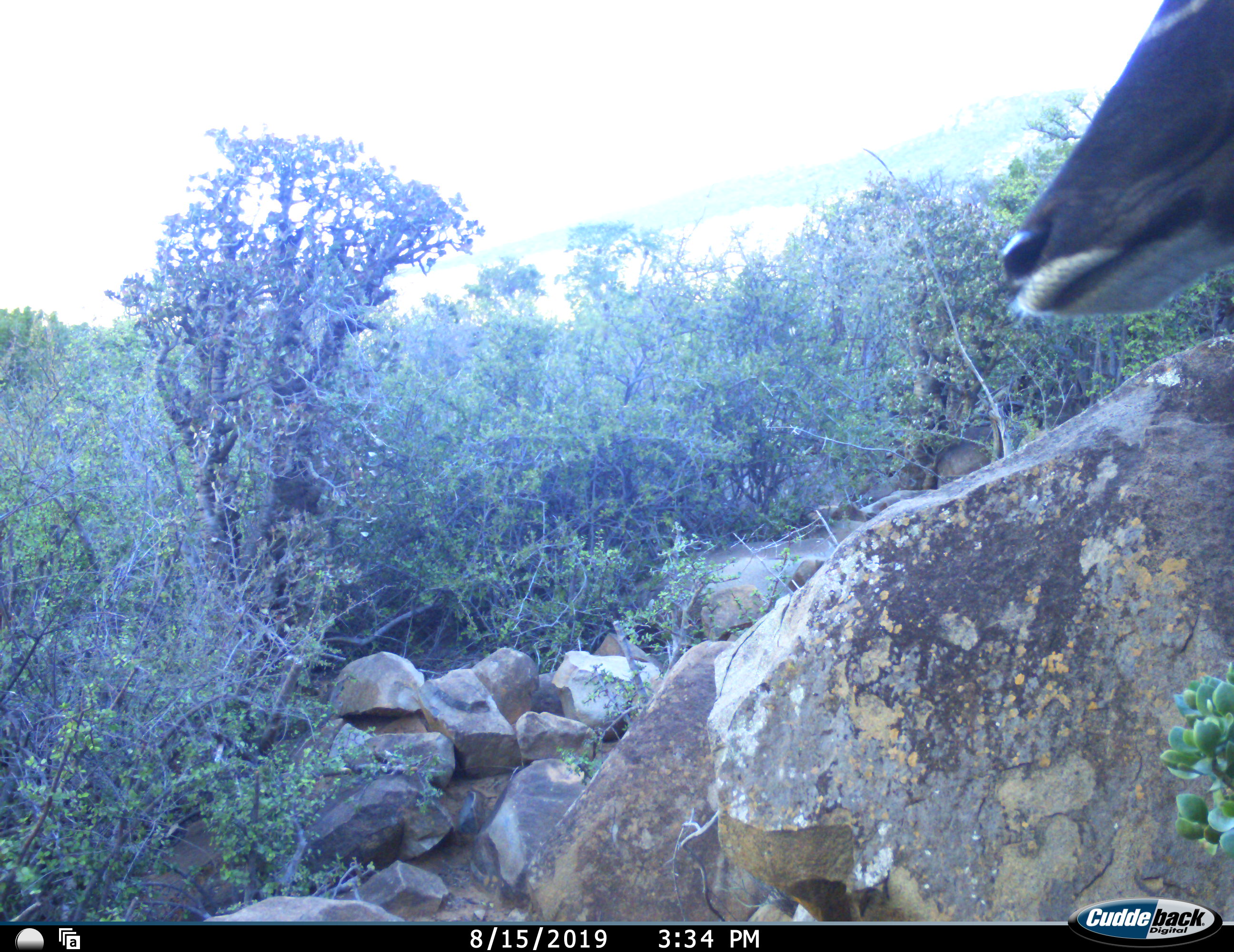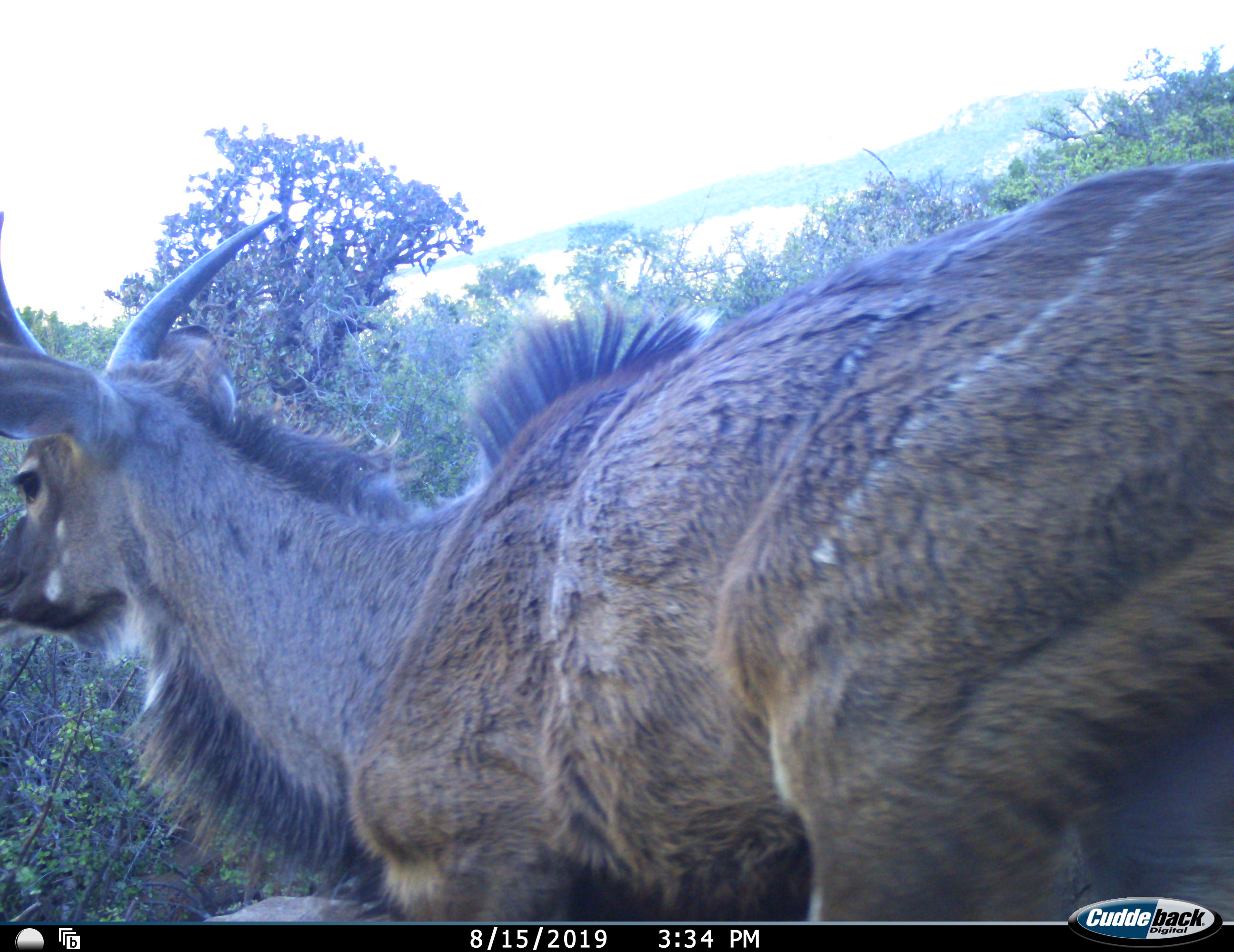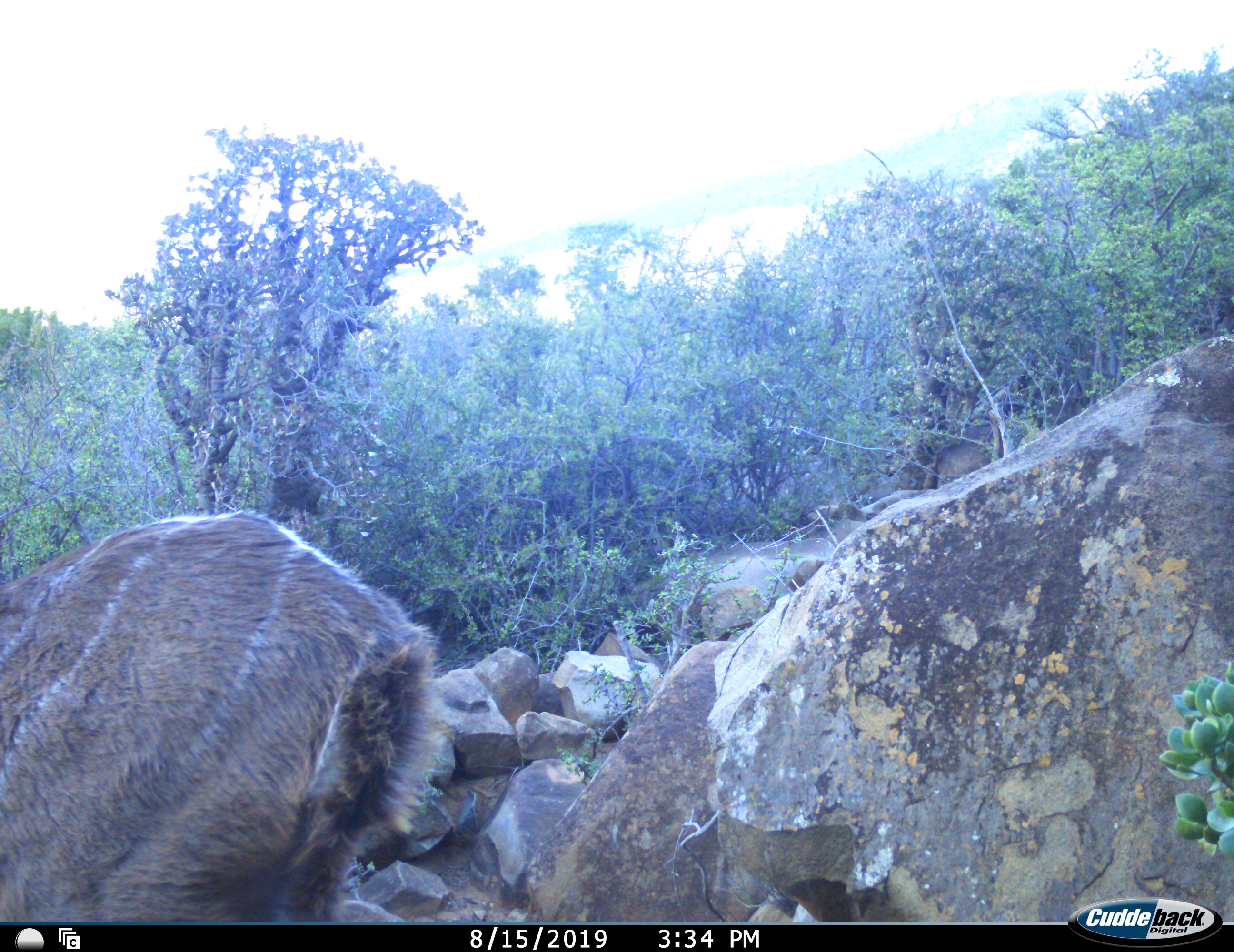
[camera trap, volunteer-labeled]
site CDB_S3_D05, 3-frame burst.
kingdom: Animalia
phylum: Chordata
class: Mammalia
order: Artiodactyla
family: Bovidae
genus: Tragelaphus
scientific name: Tragelaphus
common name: kudu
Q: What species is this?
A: Kudu (Tragelaphus).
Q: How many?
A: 1.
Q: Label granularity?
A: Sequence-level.